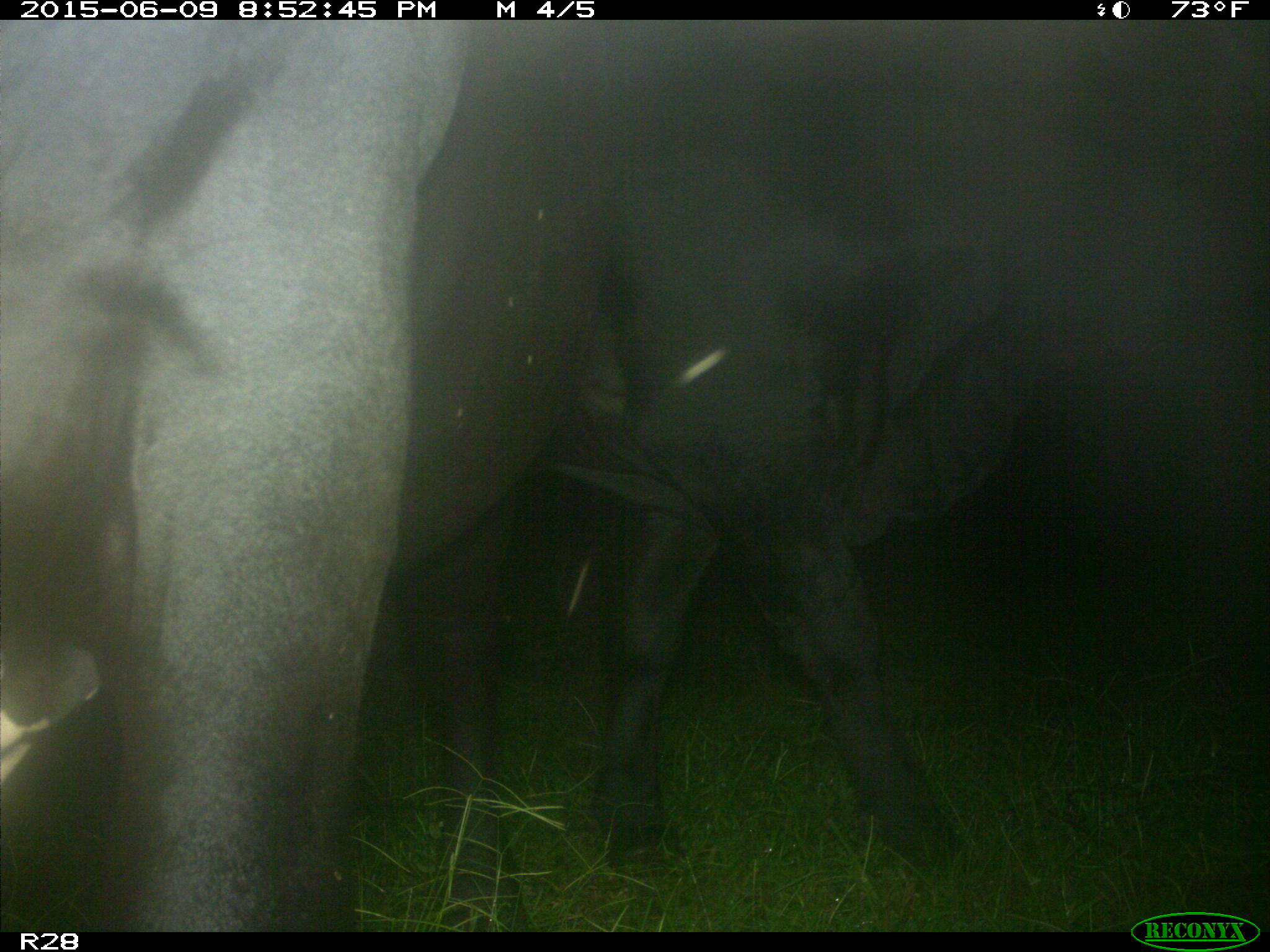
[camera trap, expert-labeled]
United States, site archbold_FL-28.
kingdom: Animalia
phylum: Chordata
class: Mammalia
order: Artiodactyla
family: Bovidae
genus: Bos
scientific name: Bos taurus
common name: domestic cow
Bos taurus (domestic cow).